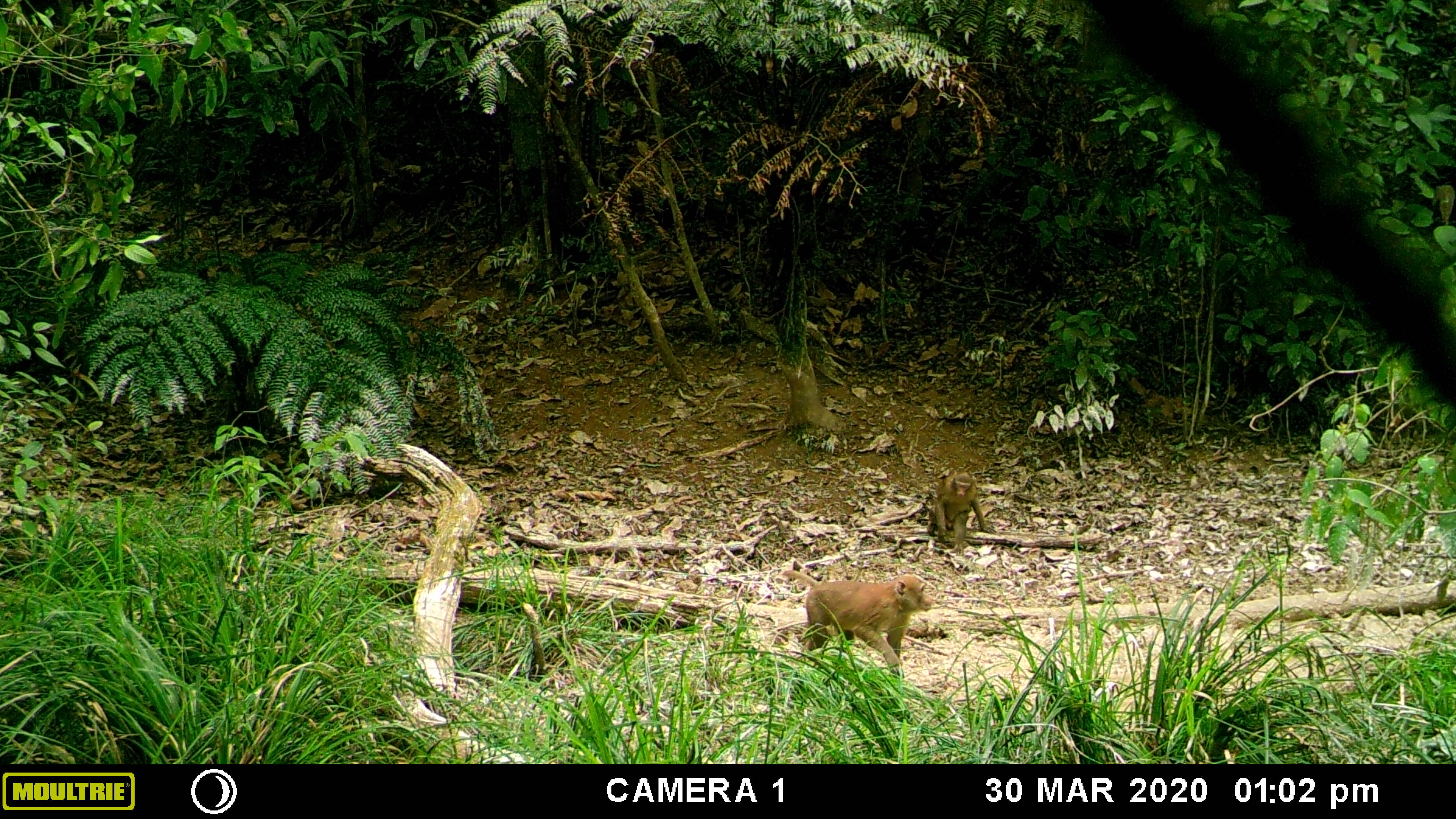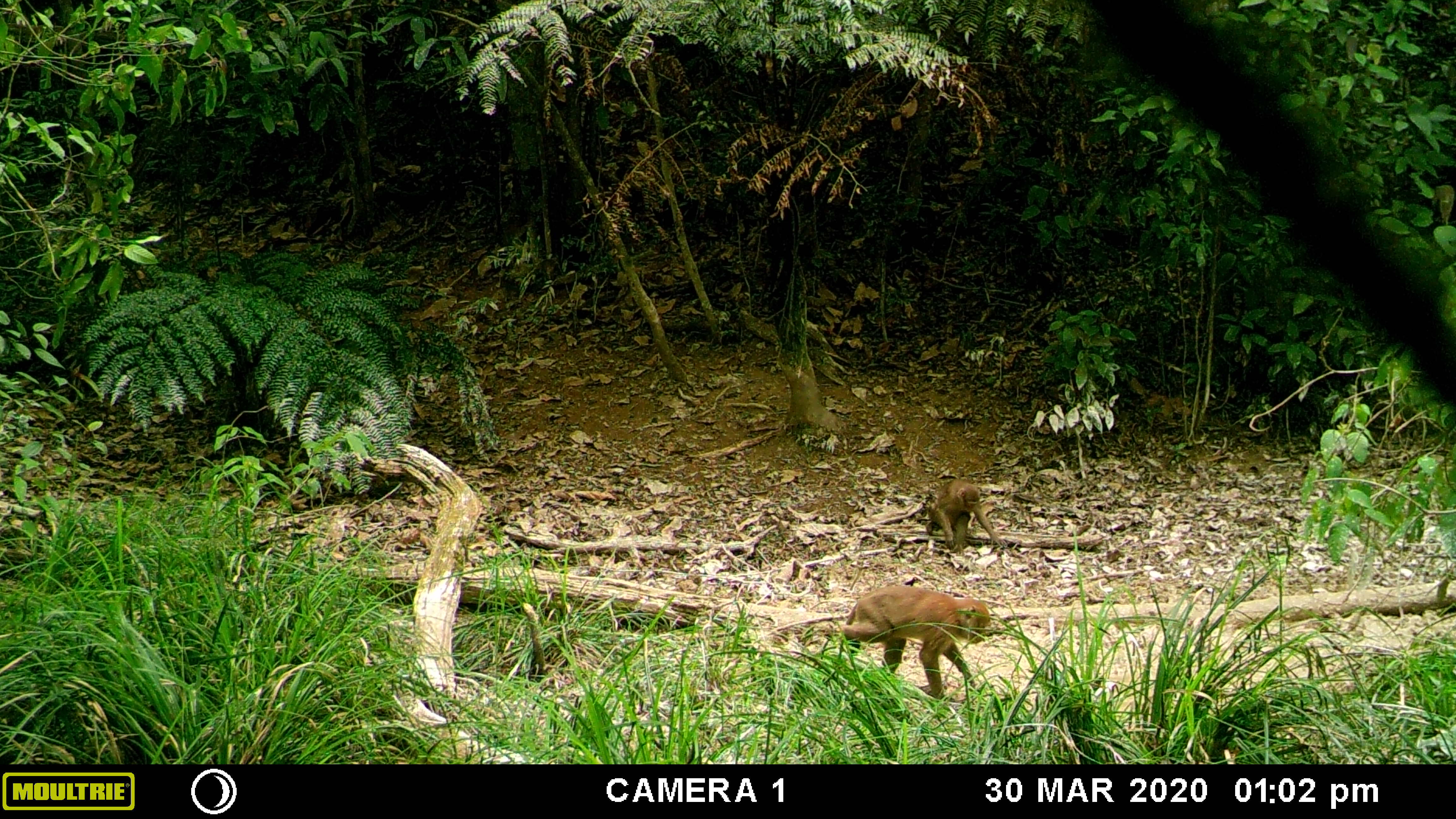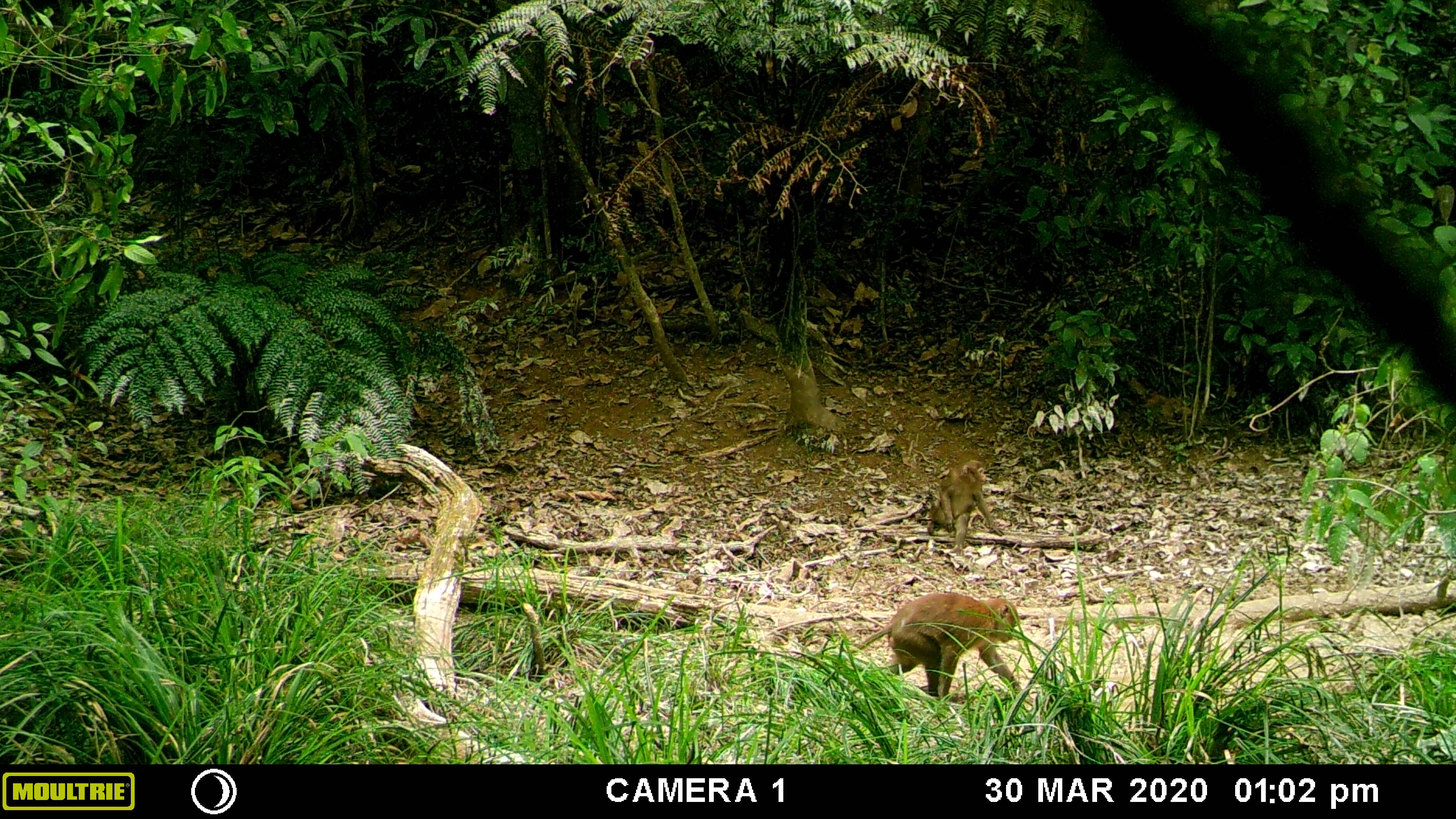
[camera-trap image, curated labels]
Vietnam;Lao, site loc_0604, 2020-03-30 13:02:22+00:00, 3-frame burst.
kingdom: Animalia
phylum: Chordata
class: Mammalia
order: Primates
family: Cercopithecidae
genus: Macaca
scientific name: Macaca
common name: macaques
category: assam or rhesus macaque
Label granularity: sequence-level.